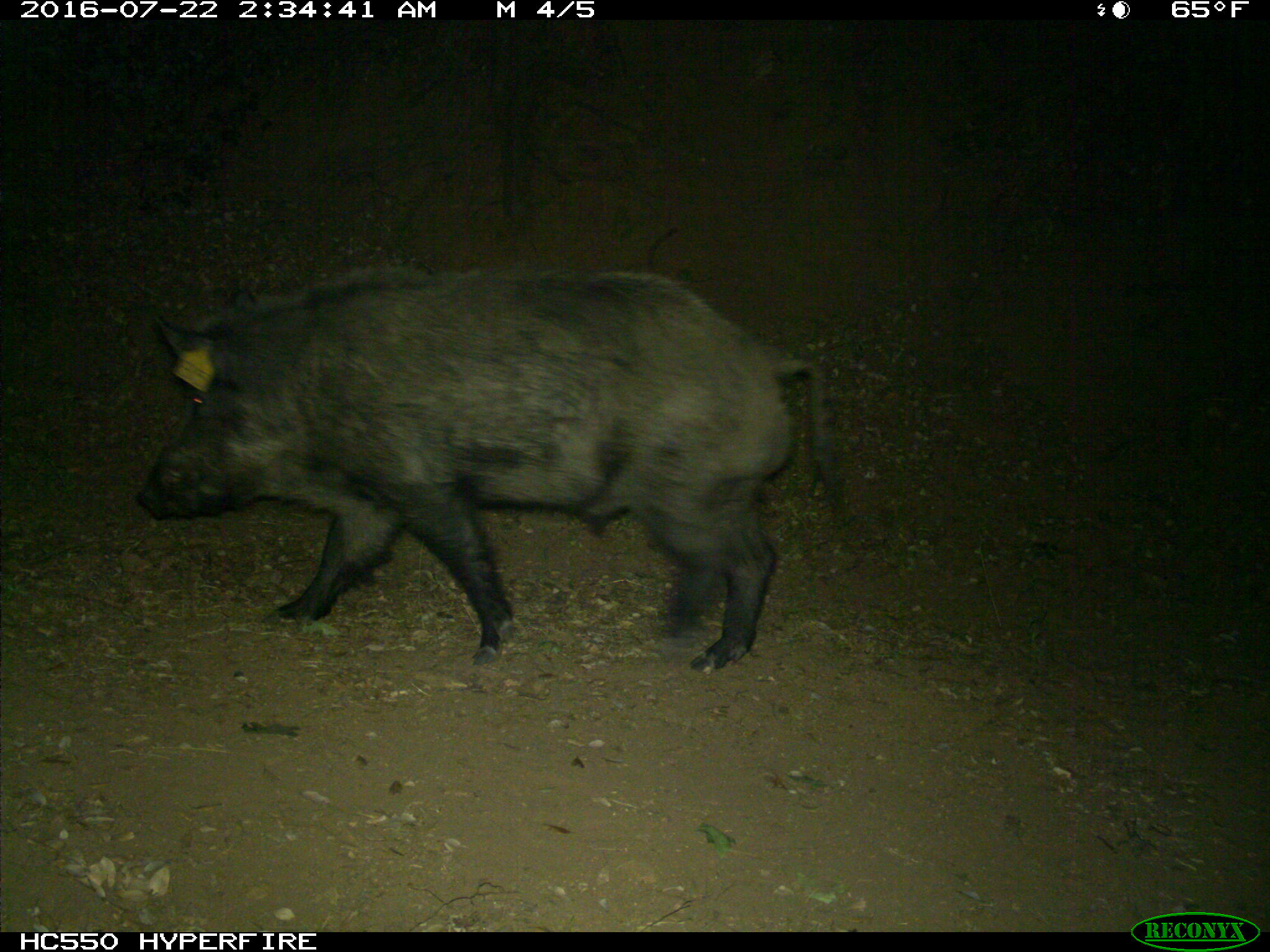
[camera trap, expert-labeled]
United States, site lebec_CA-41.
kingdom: Animalia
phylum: Chordata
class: Mammalia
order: Artiodactyla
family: Suidae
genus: Sus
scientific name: Sus scrofa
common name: wild boar